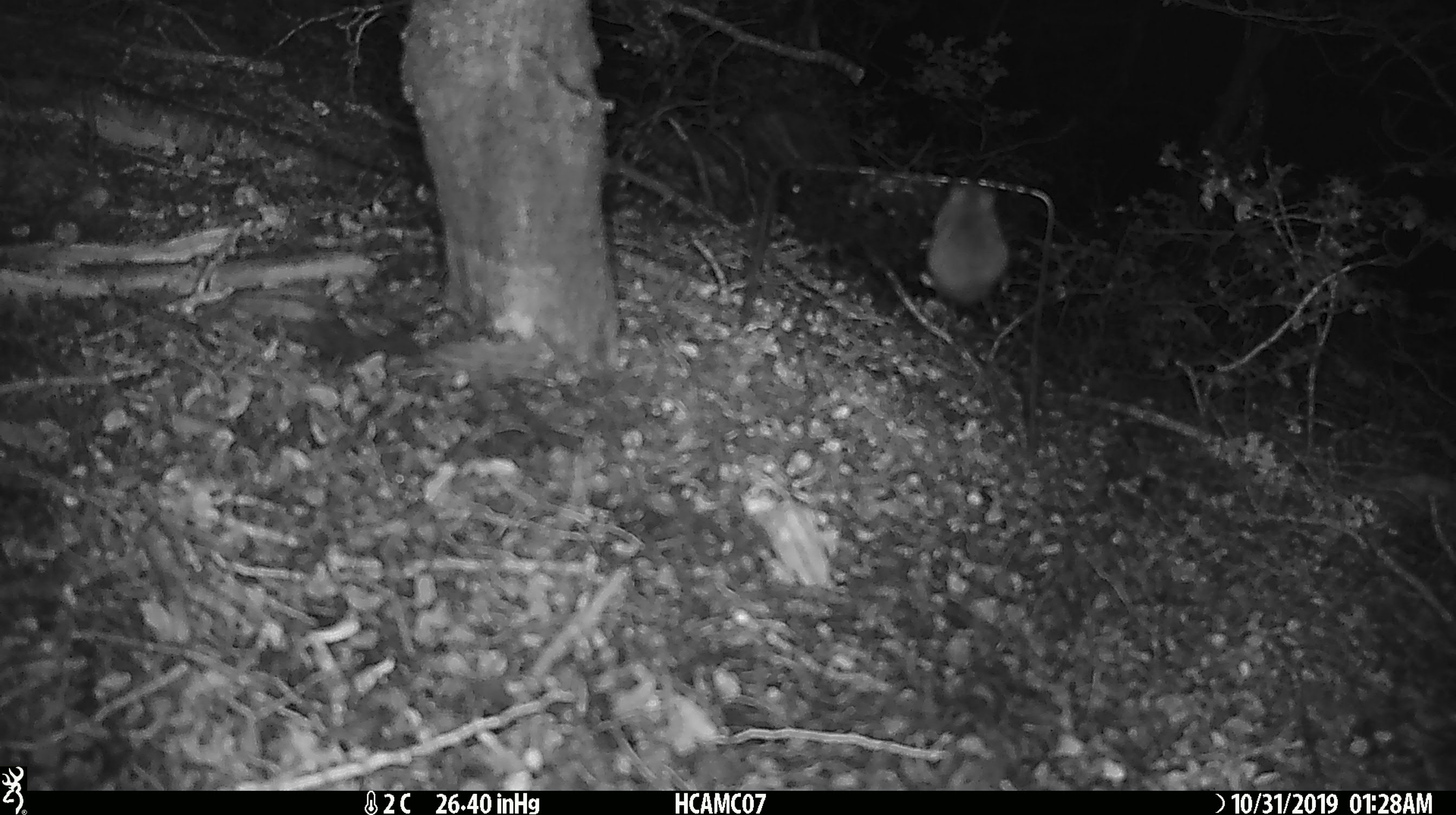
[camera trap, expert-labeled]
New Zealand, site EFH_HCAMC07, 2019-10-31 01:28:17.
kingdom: Animalia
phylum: Chordata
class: Mammalia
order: Rodentia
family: Muridae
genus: Mus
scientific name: Mus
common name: mouse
Mouse (Mus).